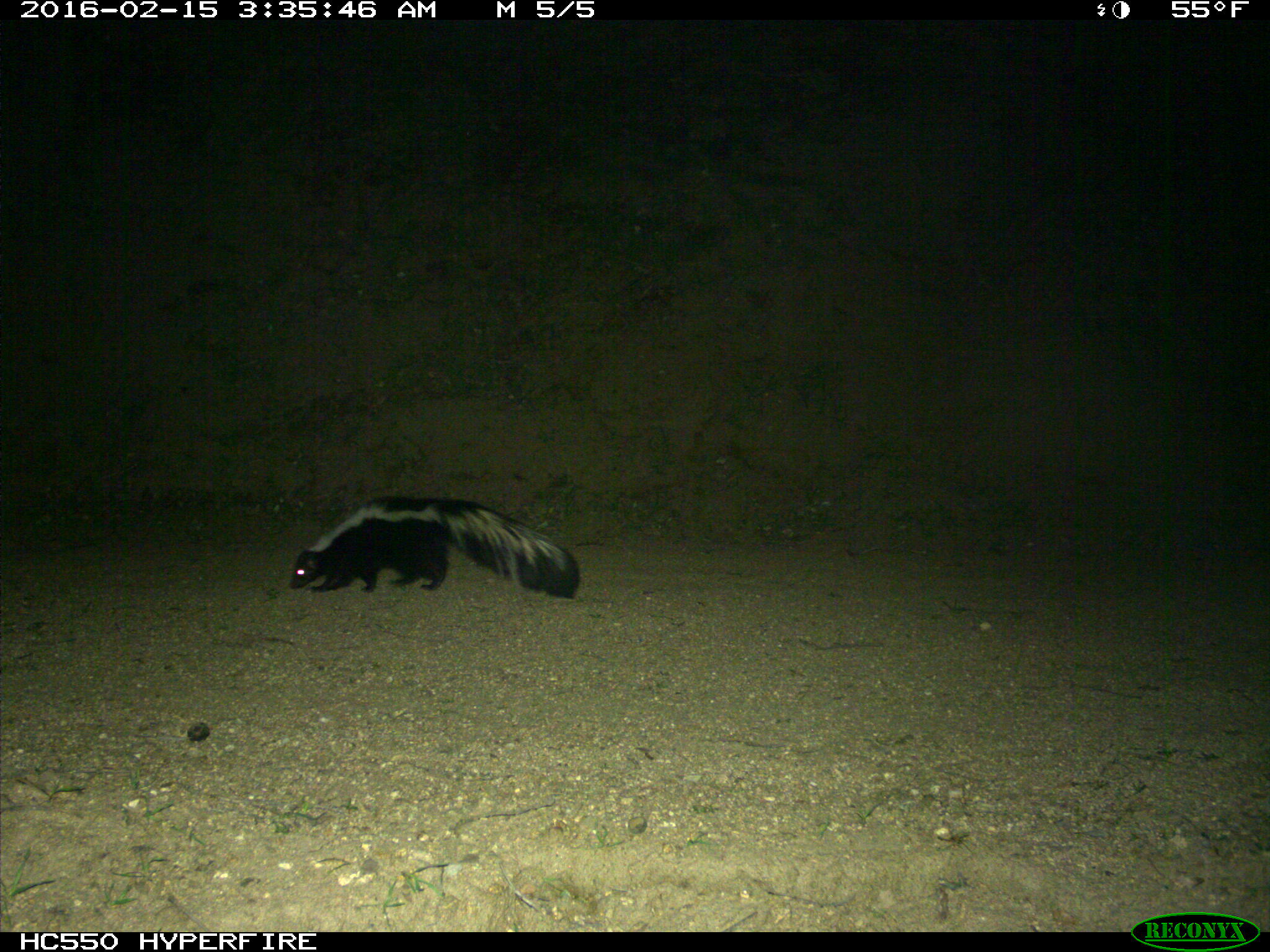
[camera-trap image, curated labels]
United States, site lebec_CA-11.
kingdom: Animalia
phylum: Chordata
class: Mammalia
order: Carnivora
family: Mephitidae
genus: Mephitis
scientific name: Mephitis mephitis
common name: striped skunk